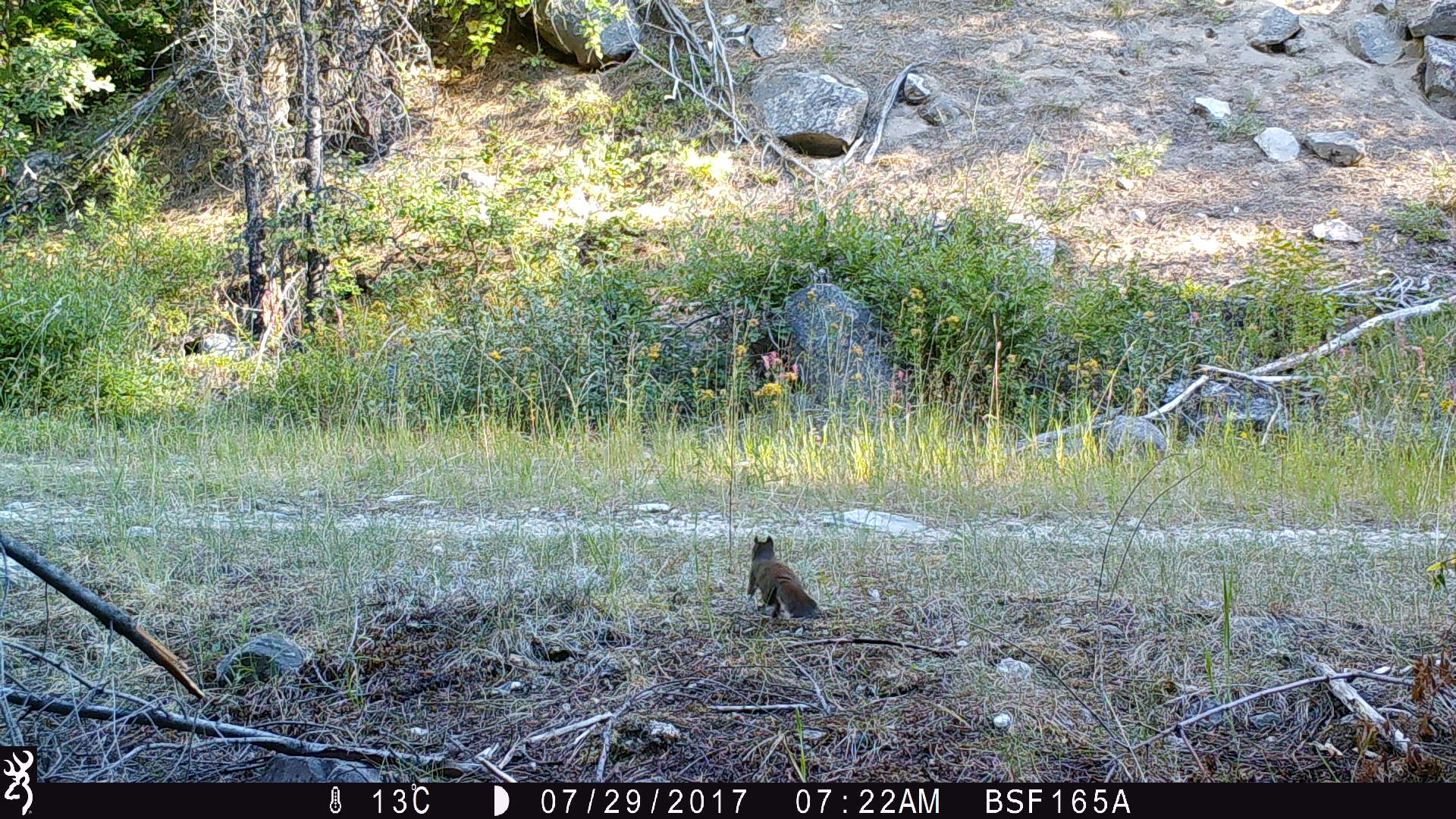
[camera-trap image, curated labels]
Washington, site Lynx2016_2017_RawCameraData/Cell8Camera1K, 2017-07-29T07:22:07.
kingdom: Animalia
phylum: Chordata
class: Mammalia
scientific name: Mammalia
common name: small mammal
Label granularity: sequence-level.